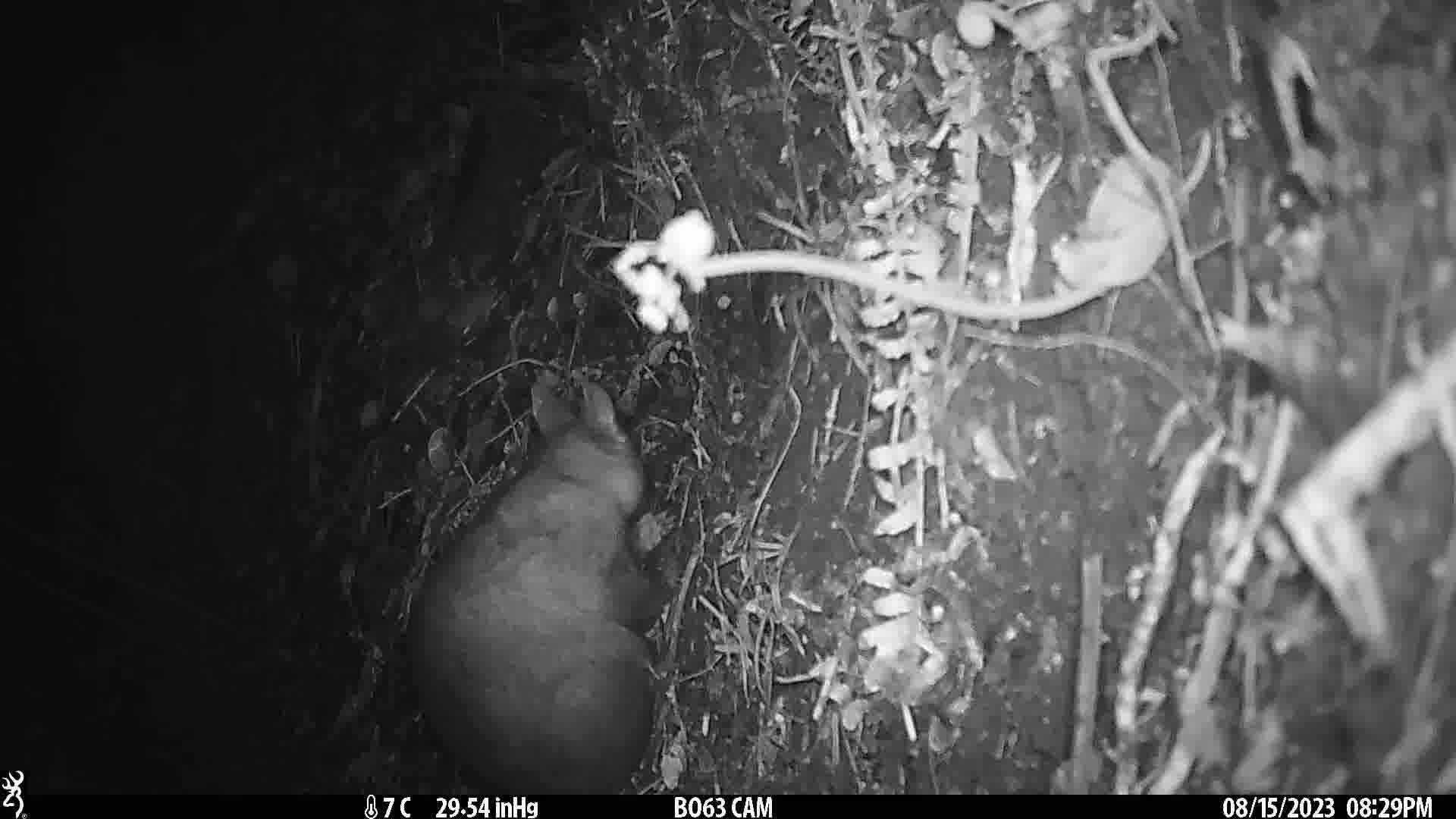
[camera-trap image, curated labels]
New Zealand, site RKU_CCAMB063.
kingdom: Animalia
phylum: Chordata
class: Mammalia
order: Diprotodontia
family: Phalangeridae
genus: Trichosurus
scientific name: Trichosurus vulpecula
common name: common brushtail possum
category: possum